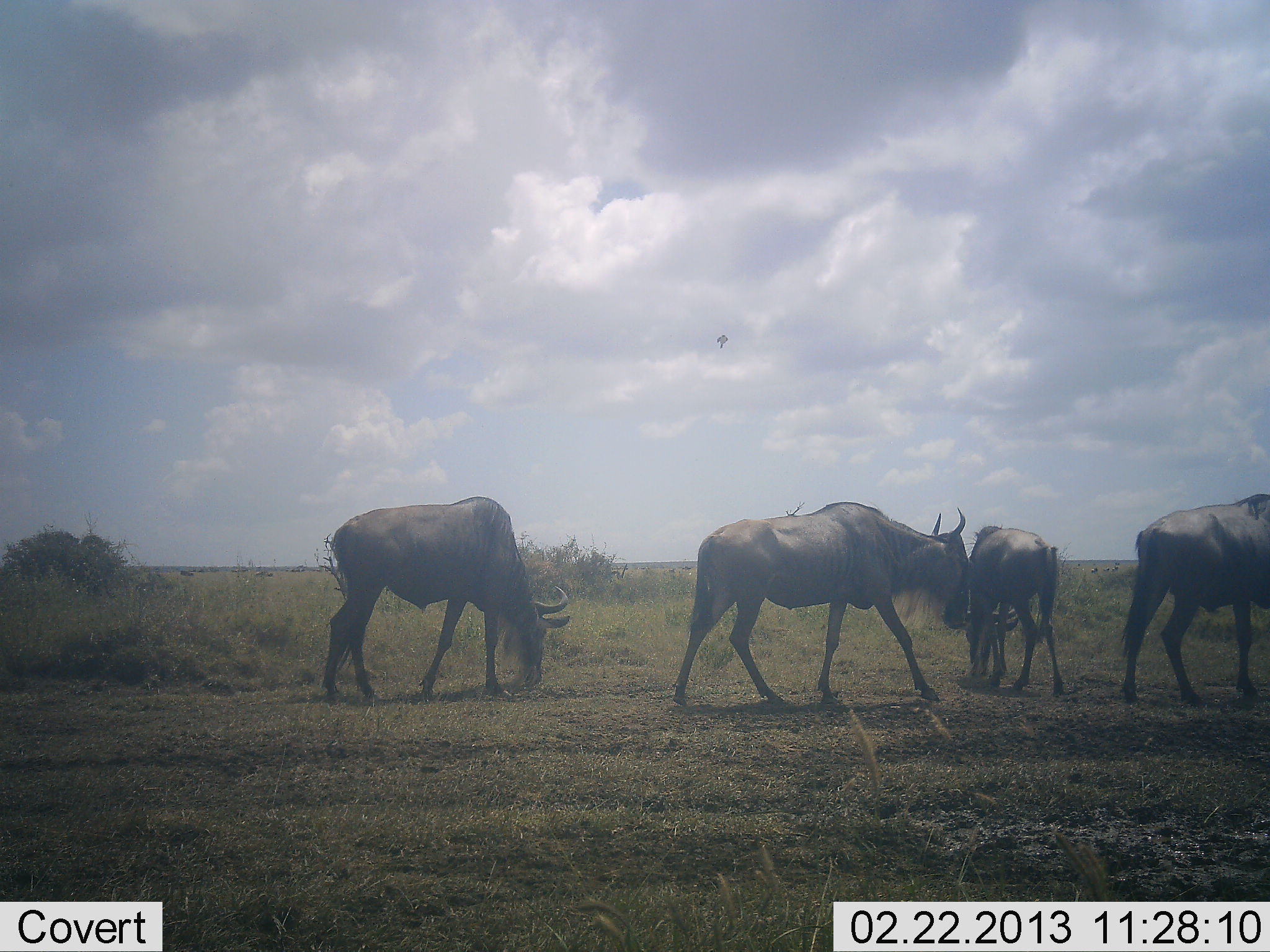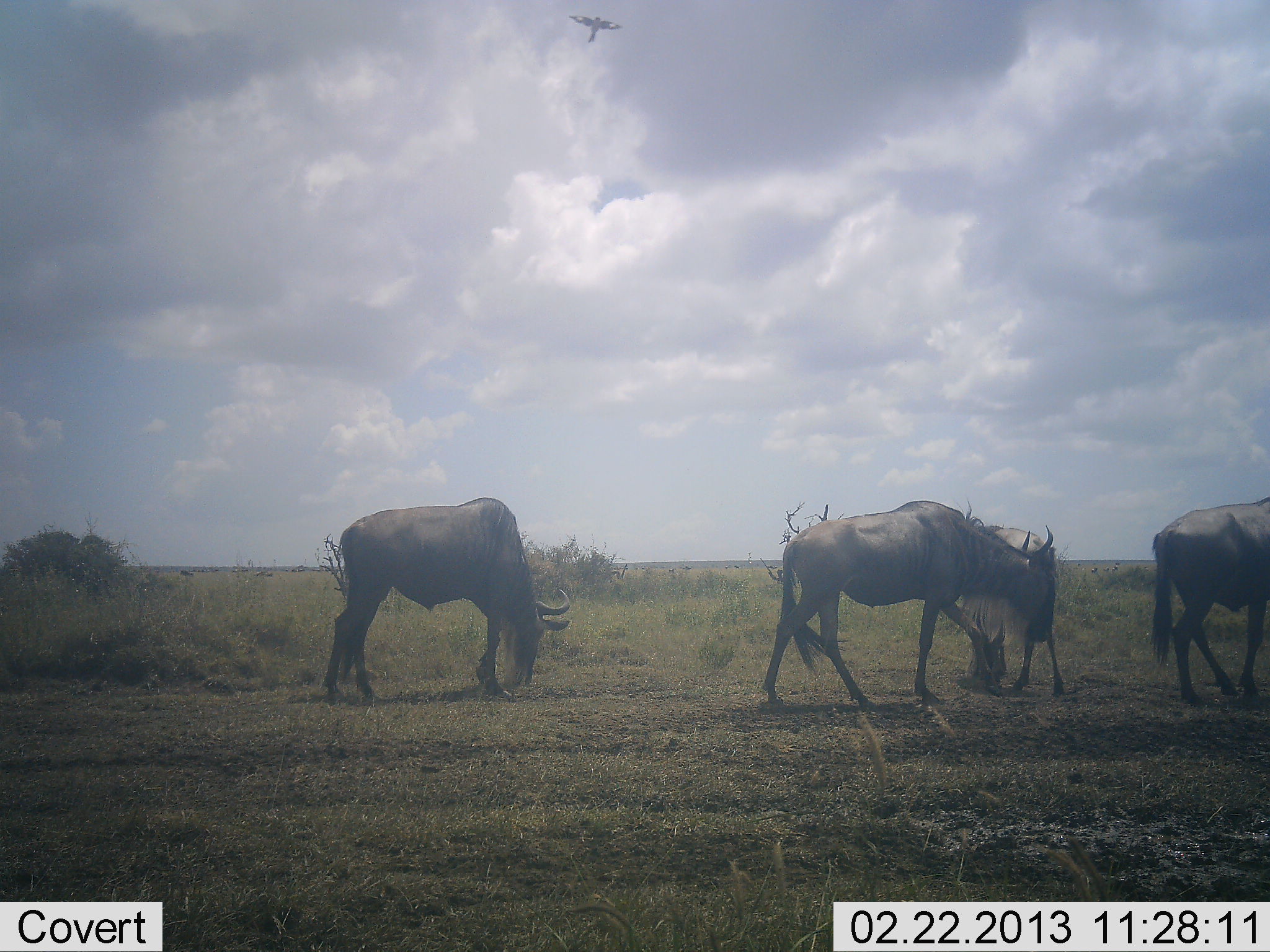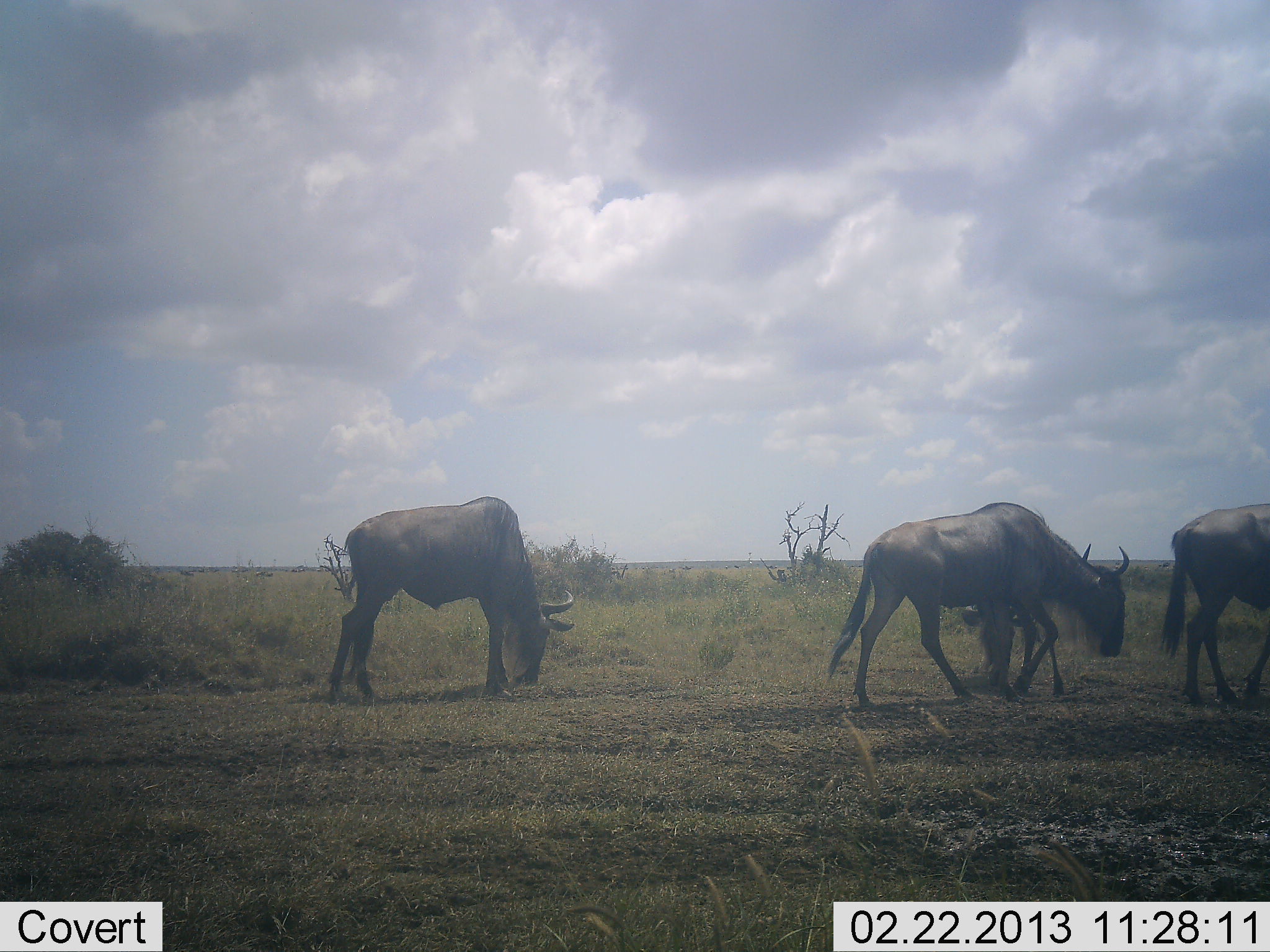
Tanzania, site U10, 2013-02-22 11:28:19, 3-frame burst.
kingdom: Animalia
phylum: Chordata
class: Mammalia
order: Artiodactyla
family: Bovidae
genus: Connochaetes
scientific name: Connochaetes taurinus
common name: blue wildebeest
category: wildebeest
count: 4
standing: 32%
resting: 0%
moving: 81%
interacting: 0%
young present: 0%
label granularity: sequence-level